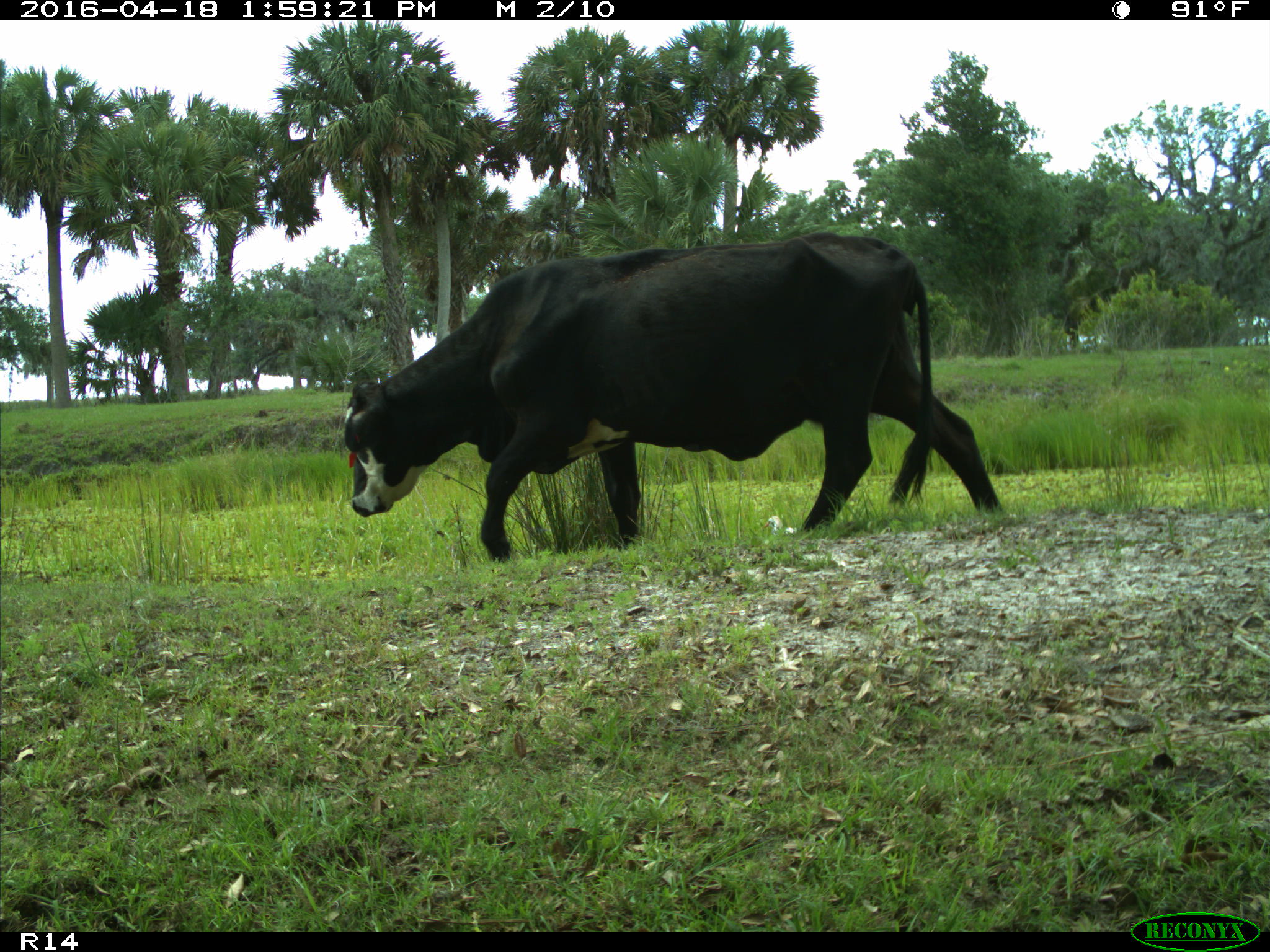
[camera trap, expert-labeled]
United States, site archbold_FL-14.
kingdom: Animalia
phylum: Chordata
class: Mammalia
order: Artiodactyla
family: Bovidae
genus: Bos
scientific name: Bos taurus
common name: domestic cow